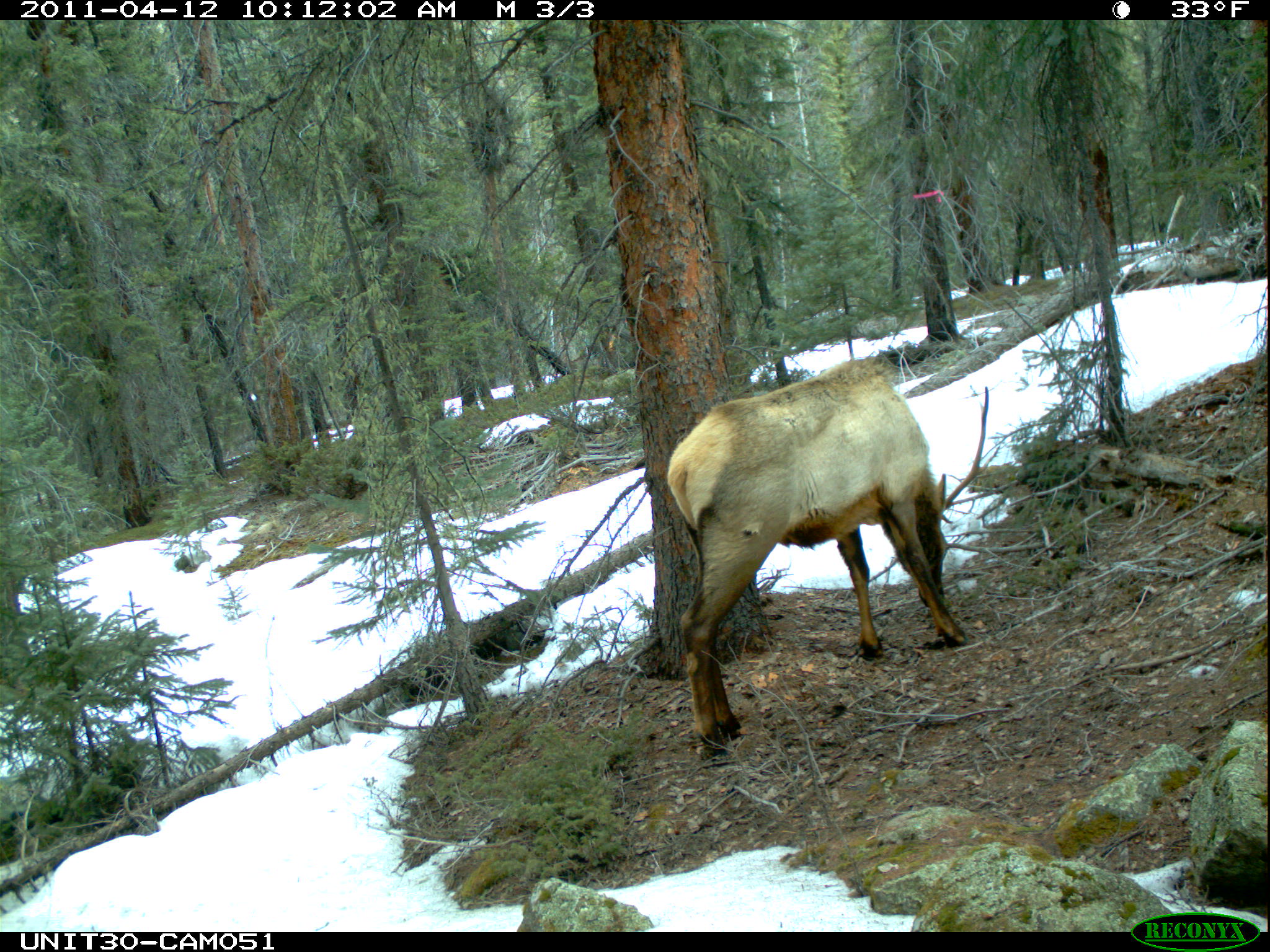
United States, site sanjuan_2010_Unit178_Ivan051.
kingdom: Animalia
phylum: Chordata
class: Mammalia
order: Artiodactyla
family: Cervidae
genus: Cervus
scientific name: Cervus elaphus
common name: red deer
Cervus elaphus (red deer).